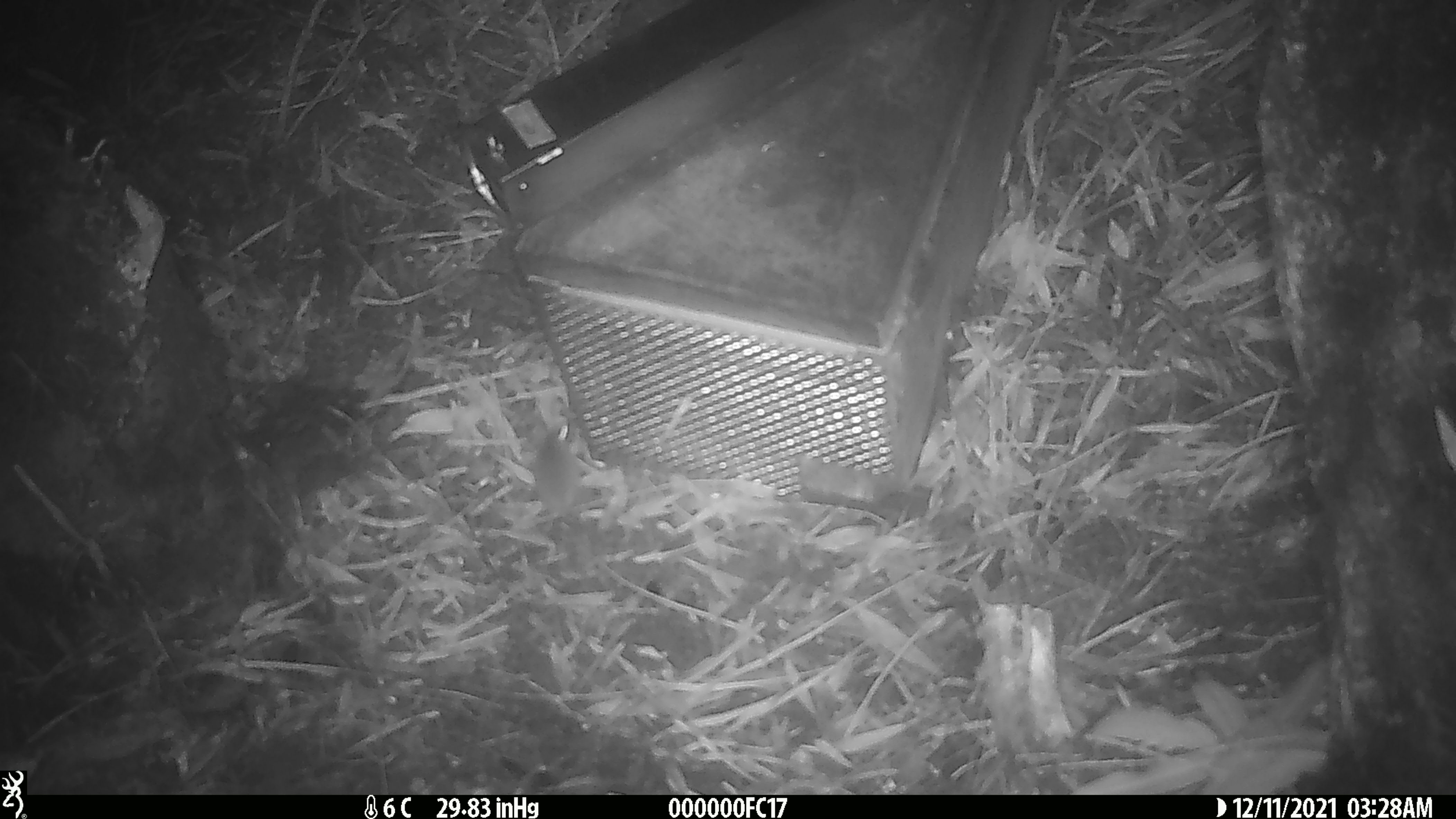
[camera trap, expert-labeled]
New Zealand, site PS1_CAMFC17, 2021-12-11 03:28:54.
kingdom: Animalia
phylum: Chordata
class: Mammalia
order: Rodentia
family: Muridae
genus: Mus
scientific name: Mus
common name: mouse